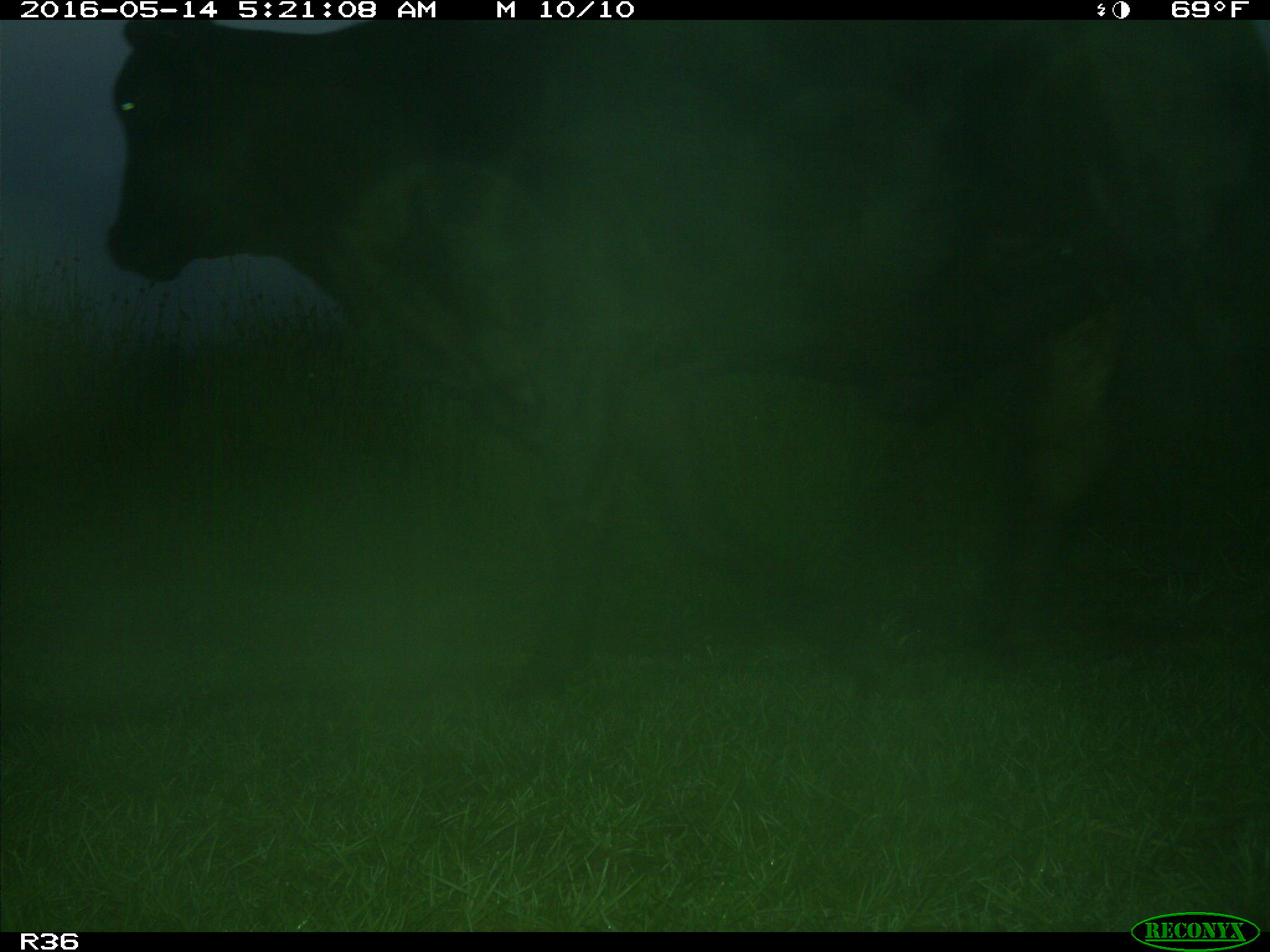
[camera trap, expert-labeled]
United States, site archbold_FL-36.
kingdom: Animalia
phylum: Chordata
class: Mammalia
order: Artiodactyla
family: Bovidae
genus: Bos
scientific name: Bos taurus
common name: domestic cow